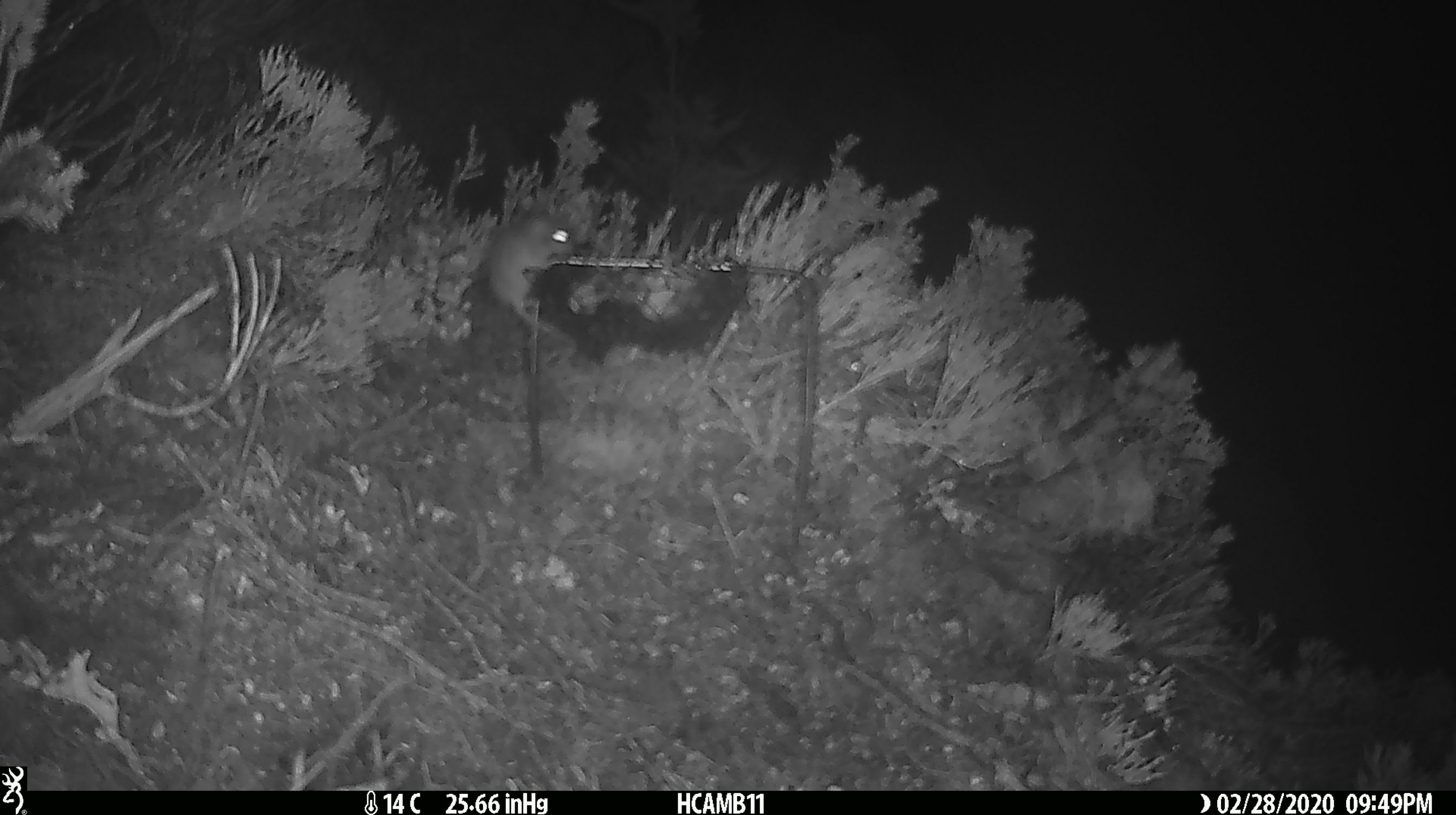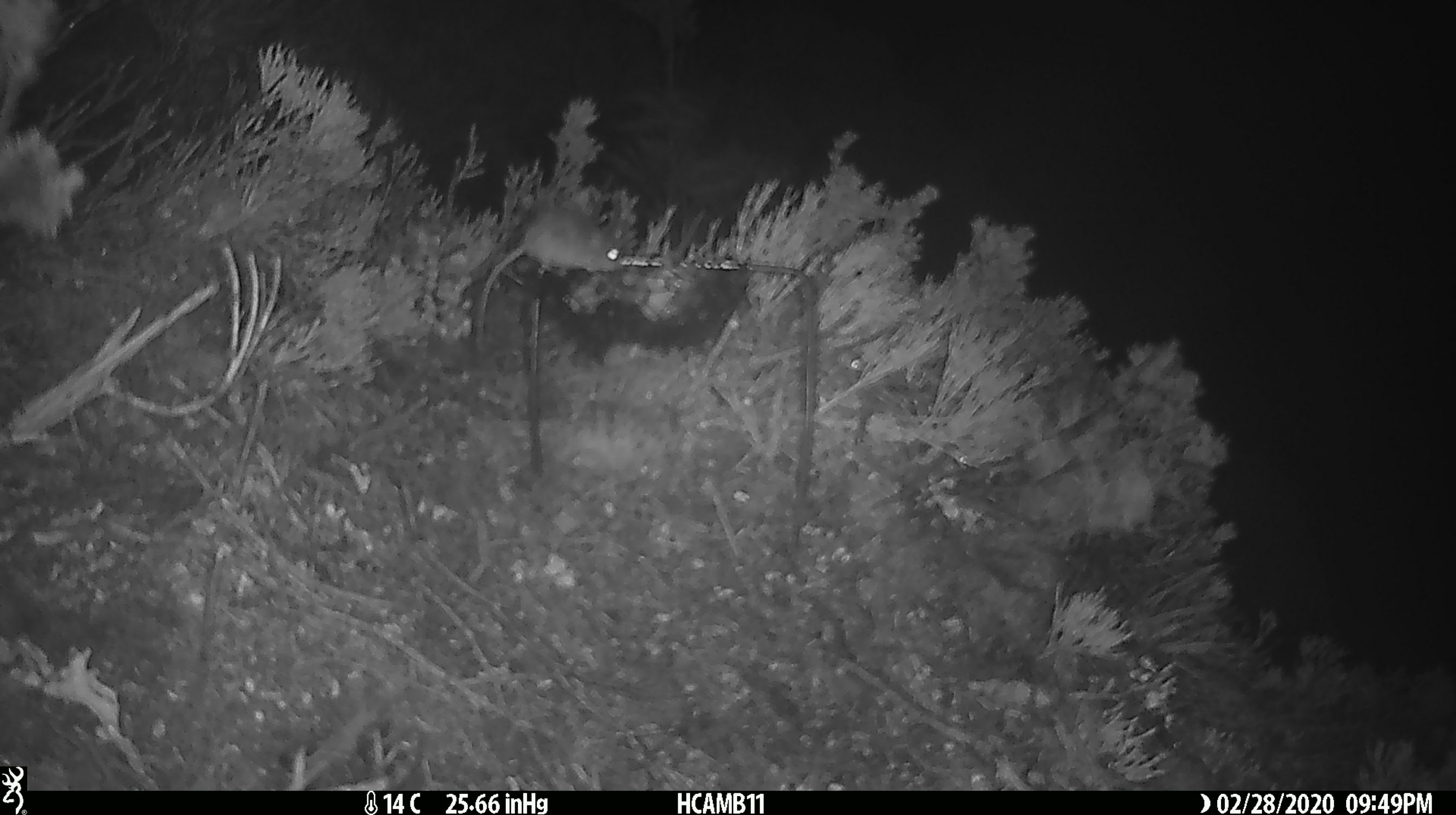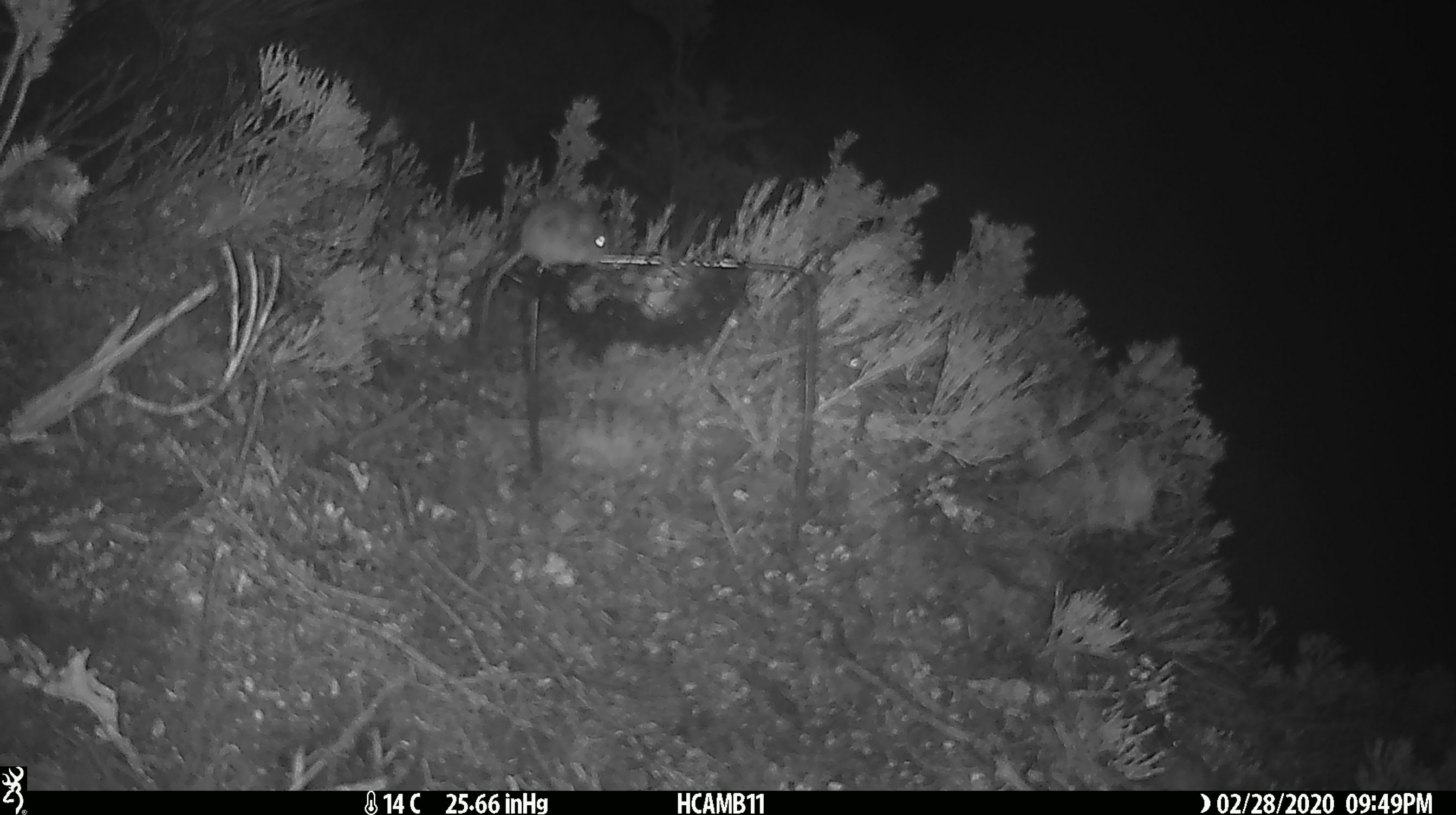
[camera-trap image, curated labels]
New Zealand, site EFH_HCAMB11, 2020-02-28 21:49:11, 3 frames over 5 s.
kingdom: Animalia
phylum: Chordata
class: Mammalia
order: Rodentia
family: Muridae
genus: Mus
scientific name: Mus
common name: mouse